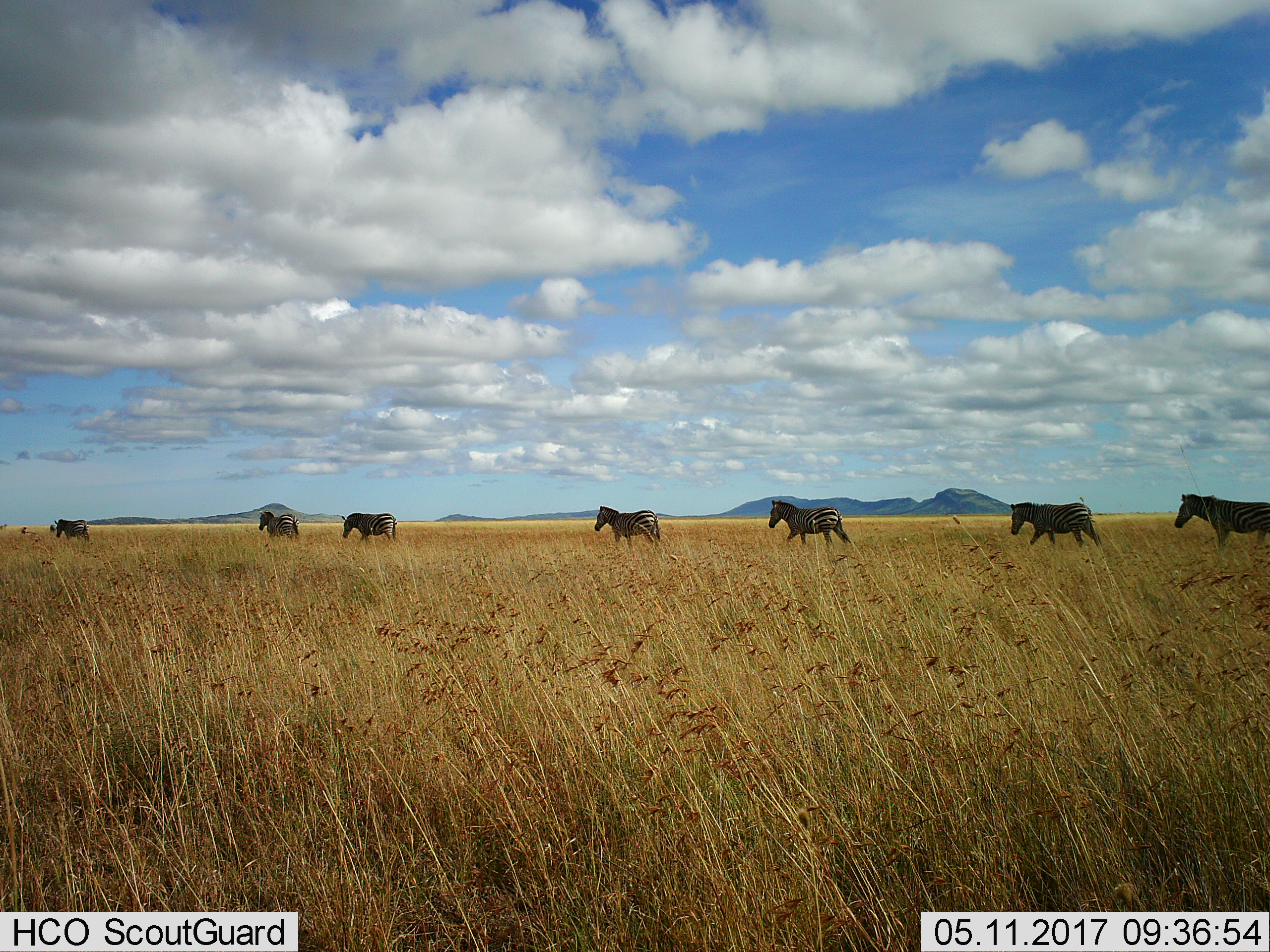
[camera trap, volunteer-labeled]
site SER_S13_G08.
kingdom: Animalia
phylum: Chordata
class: Mammalia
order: Perissodactyla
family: Equidae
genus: Equus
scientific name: Equus quagga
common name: plains zebra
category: zebraplains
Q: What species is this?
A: Zebraplains (plains zebra) (Equus quagga).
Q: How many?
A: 7.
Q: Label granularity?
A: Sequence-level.